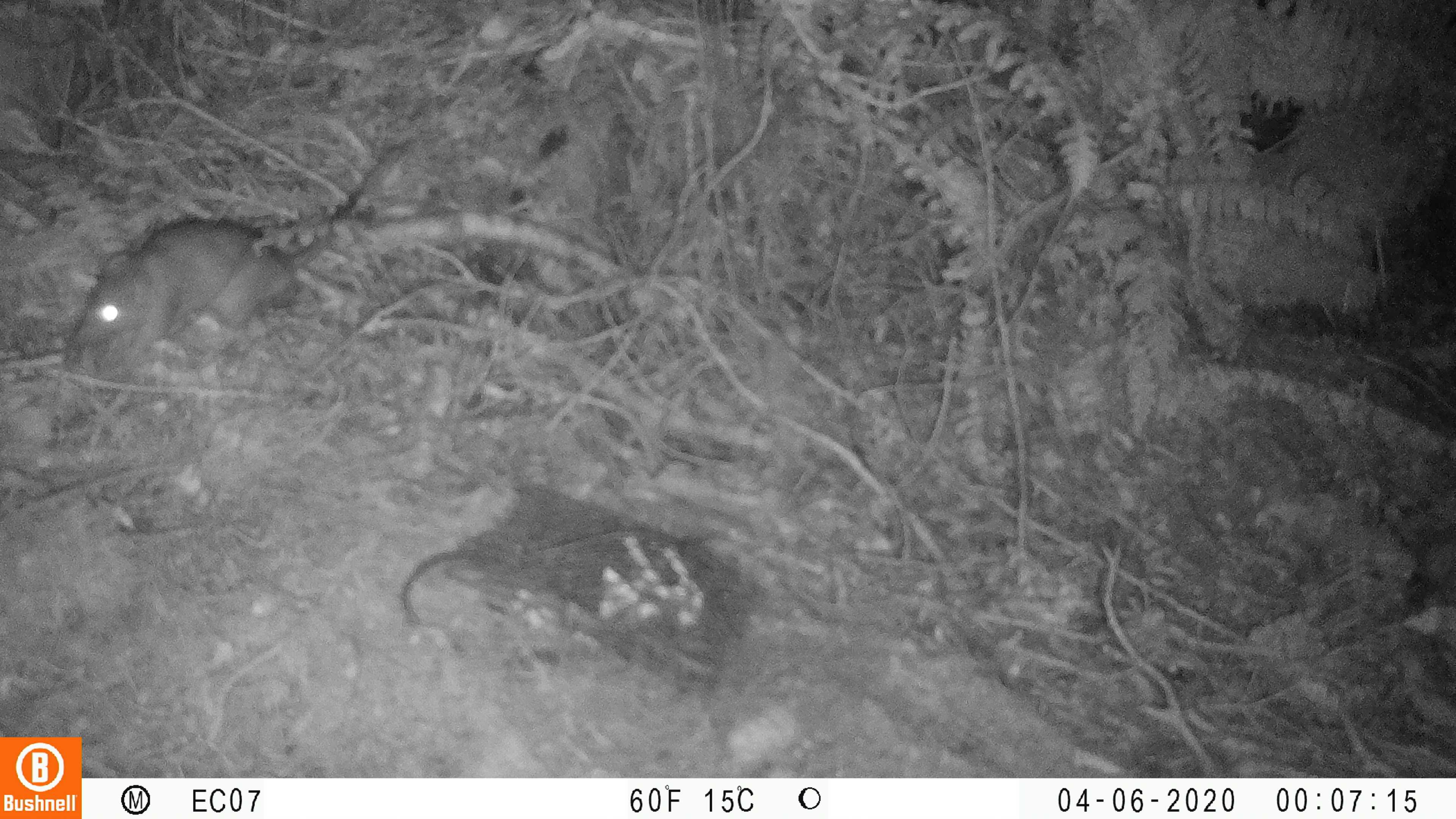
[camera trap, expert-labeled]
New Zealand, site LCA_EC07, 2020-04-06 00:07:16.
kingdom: Animalia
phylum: Chordata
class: Mammalia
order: Rodentia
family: Muridae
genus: Rattus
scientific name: Rattus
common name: rat